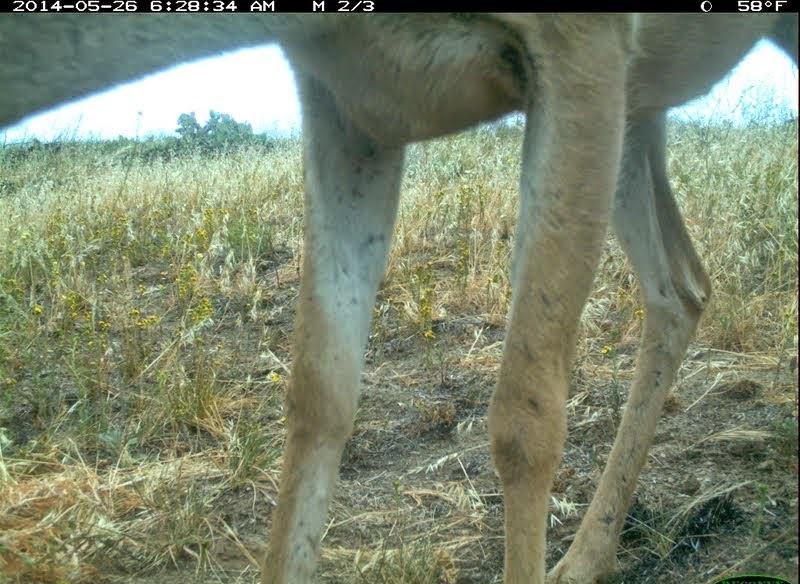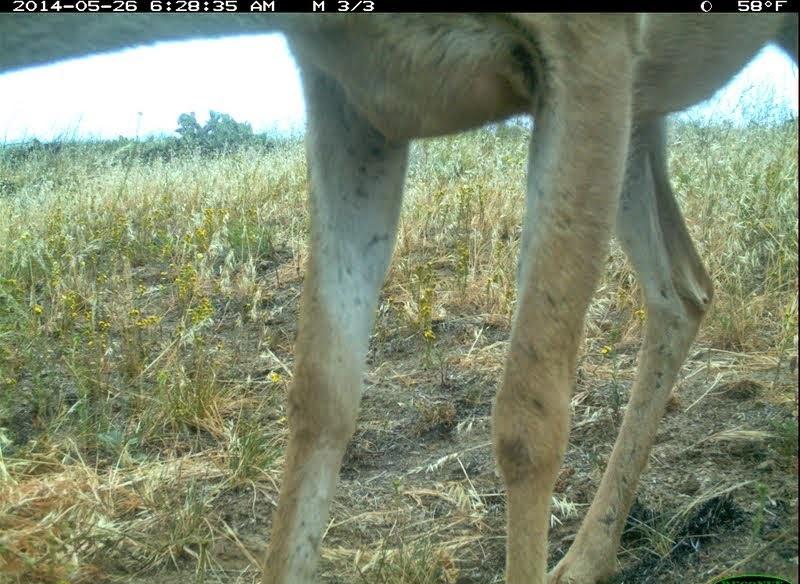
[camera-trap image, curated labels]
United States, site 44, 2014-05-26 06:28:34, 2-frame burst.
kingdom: Animalia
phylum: Chordata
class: Mammalia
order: Artiodactyla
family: Cervidae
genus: Odocoileus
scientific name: Odocoileus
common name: deer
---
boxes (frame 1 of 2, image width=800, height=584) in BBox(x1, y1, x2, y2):
deer: BBox(2, 12, 799, 583)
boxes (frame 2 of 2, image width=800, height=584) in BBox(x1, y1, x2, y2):
deer: BBox(2, 12, 799, 583)